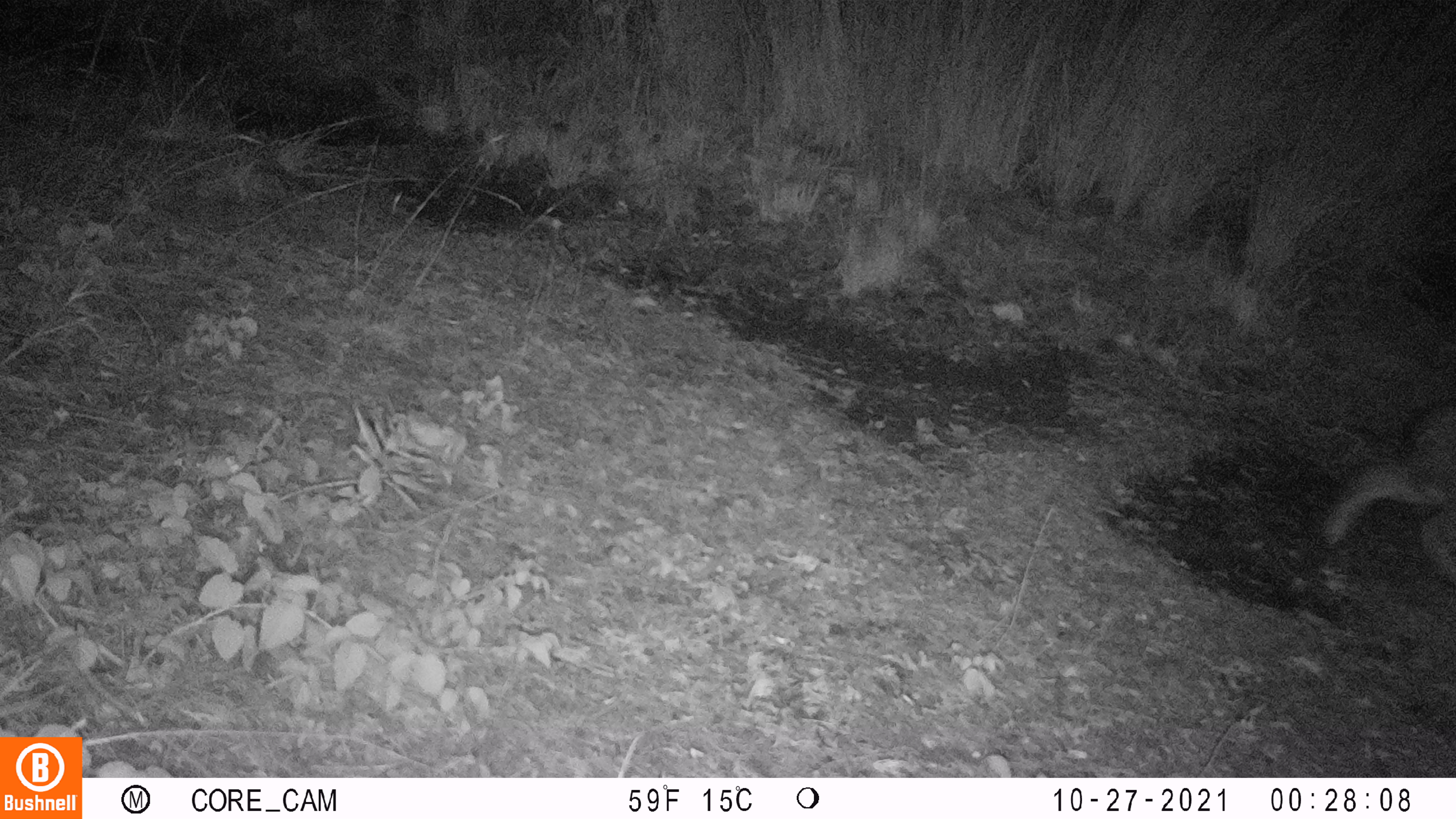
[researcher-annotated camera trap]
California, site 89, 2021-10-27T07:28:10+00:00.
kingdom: Animalia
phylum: Chordata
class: Mammalia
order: Carnivora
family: Mephitidae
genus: Mephitis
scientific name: Mephitis mephitis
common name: striped skunk